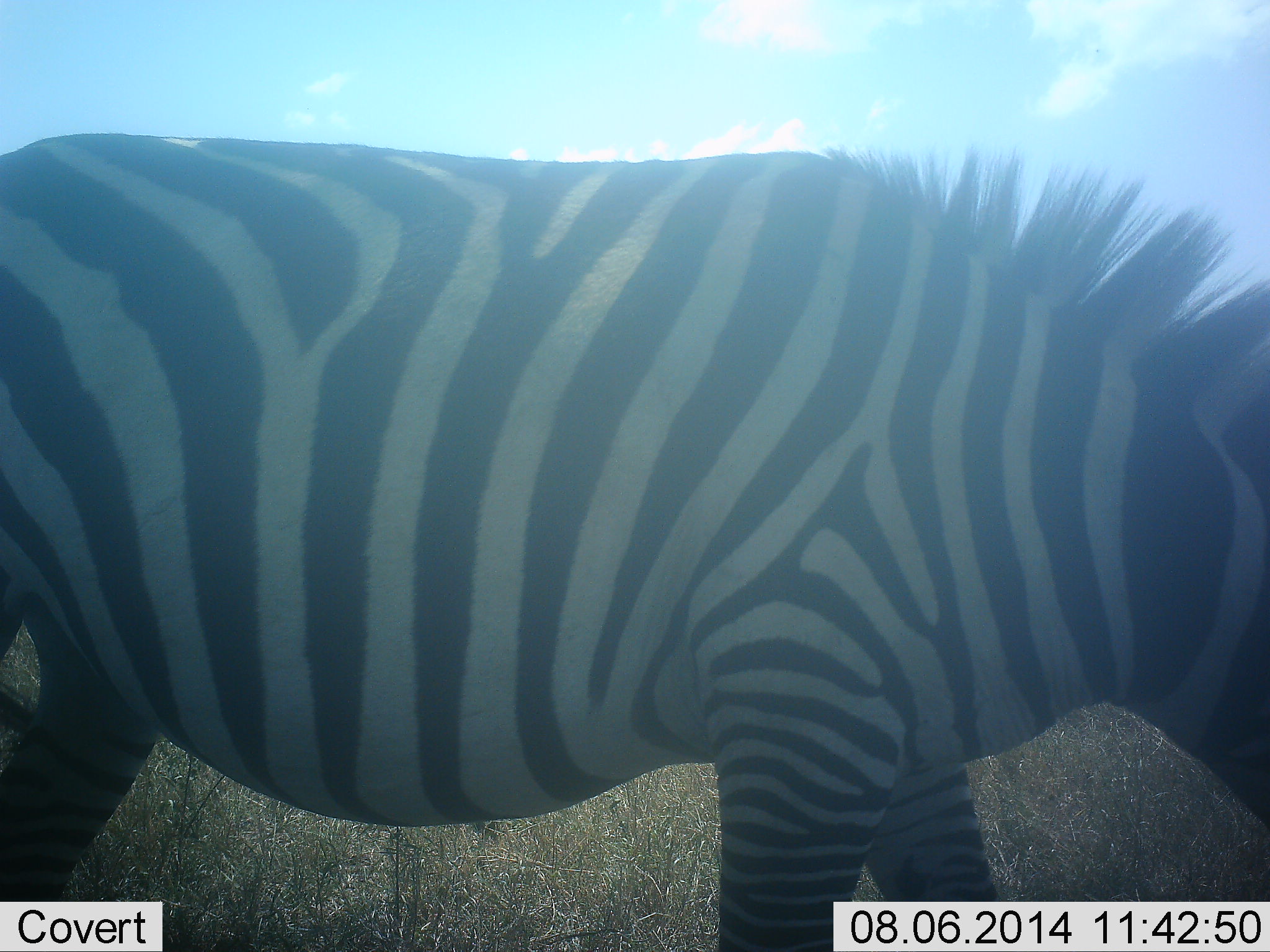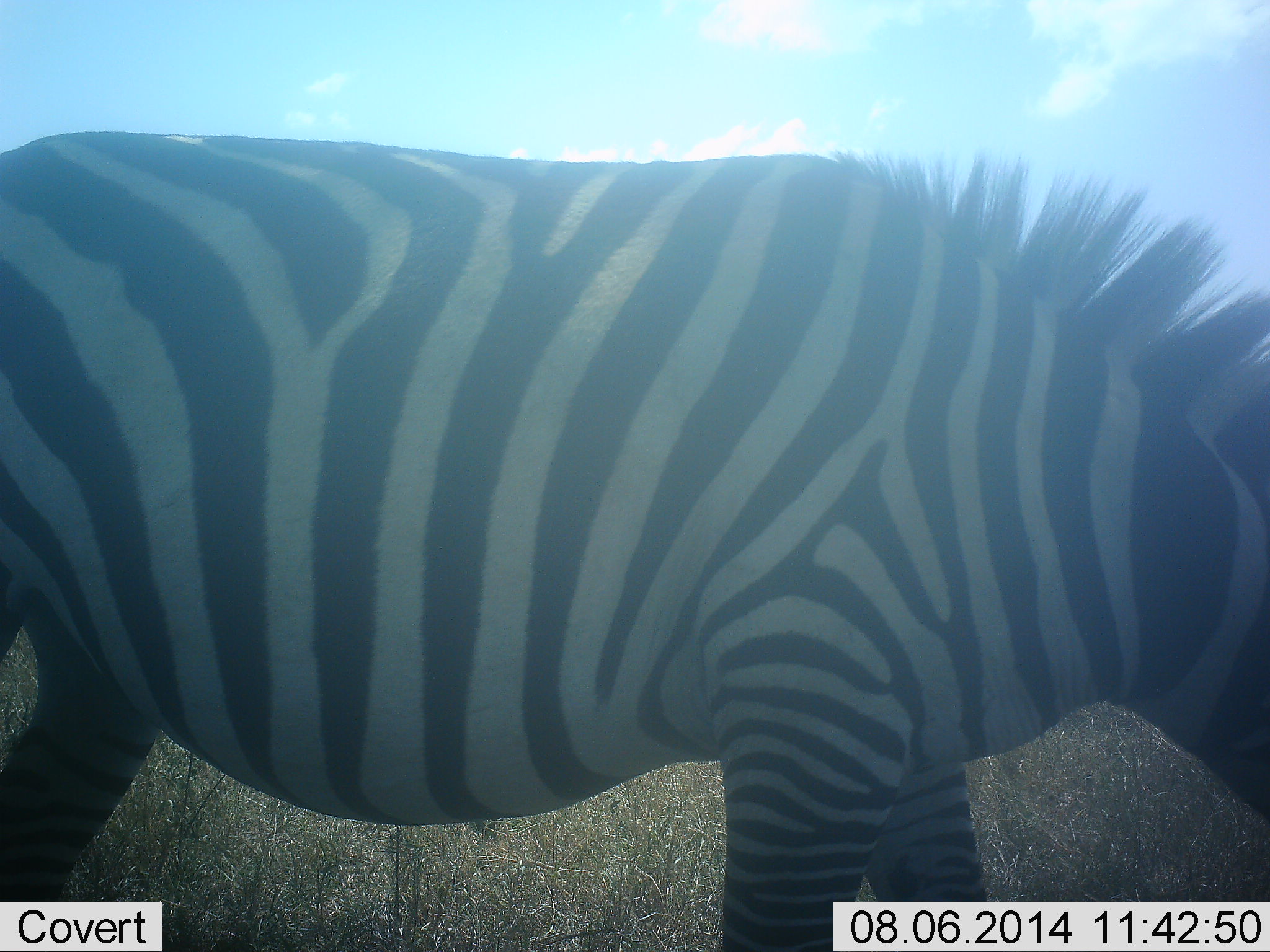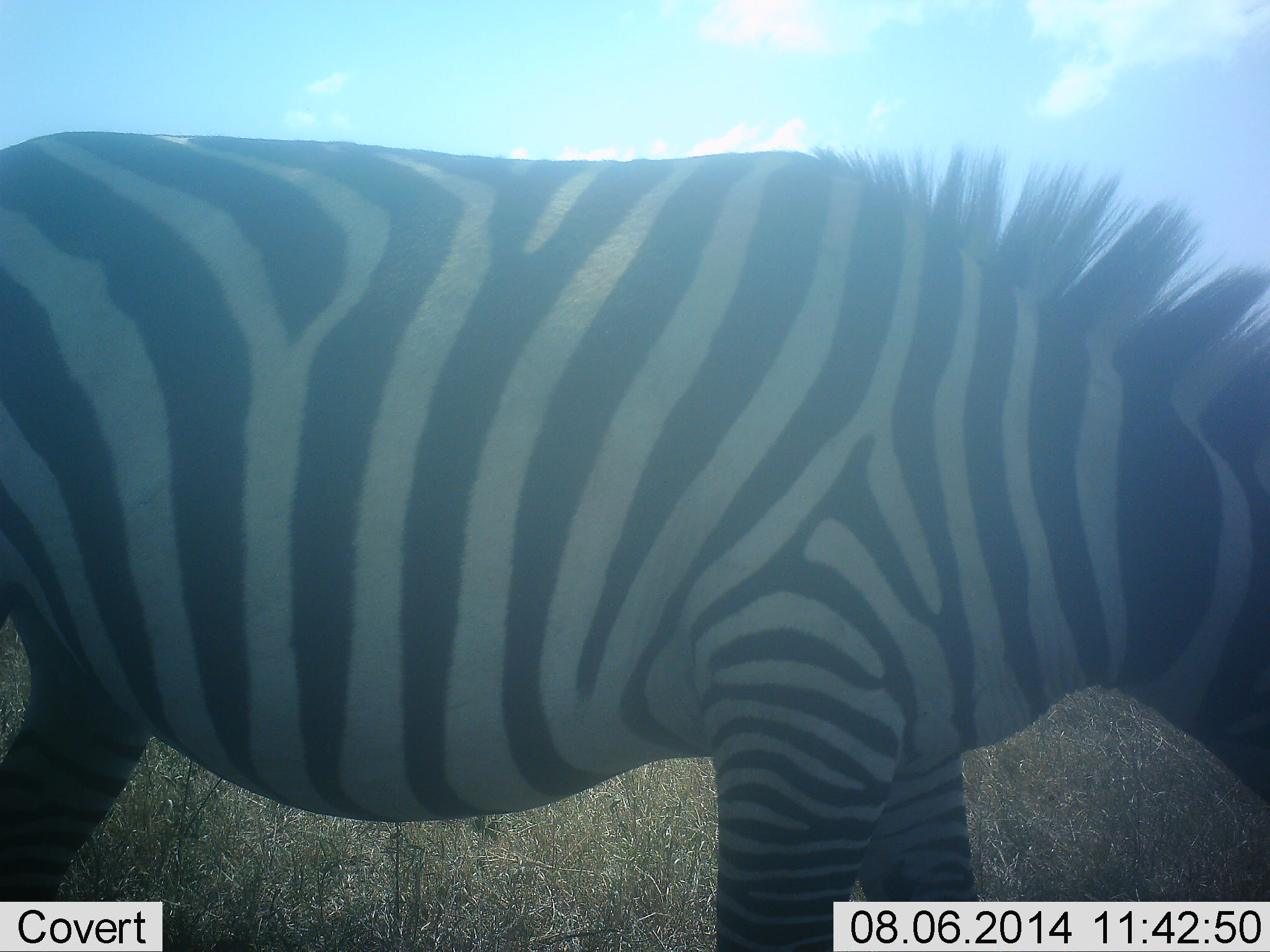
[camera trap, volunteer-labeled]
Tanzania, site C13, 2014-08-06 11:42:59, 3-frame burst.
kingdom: Animalia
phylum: Chordata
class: Mammalia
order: Perissodactyla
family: Equidae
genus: Equus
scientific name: Equus quagga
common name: plains zebra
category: zebra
Zebra (plains zebra) (Equus quagga), count 1. Behavior (volunteer vote fractions): standing 60%, resting 0%, moving 0%, interacting 0%. Young present (vote fraction): 0%. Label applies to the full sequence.